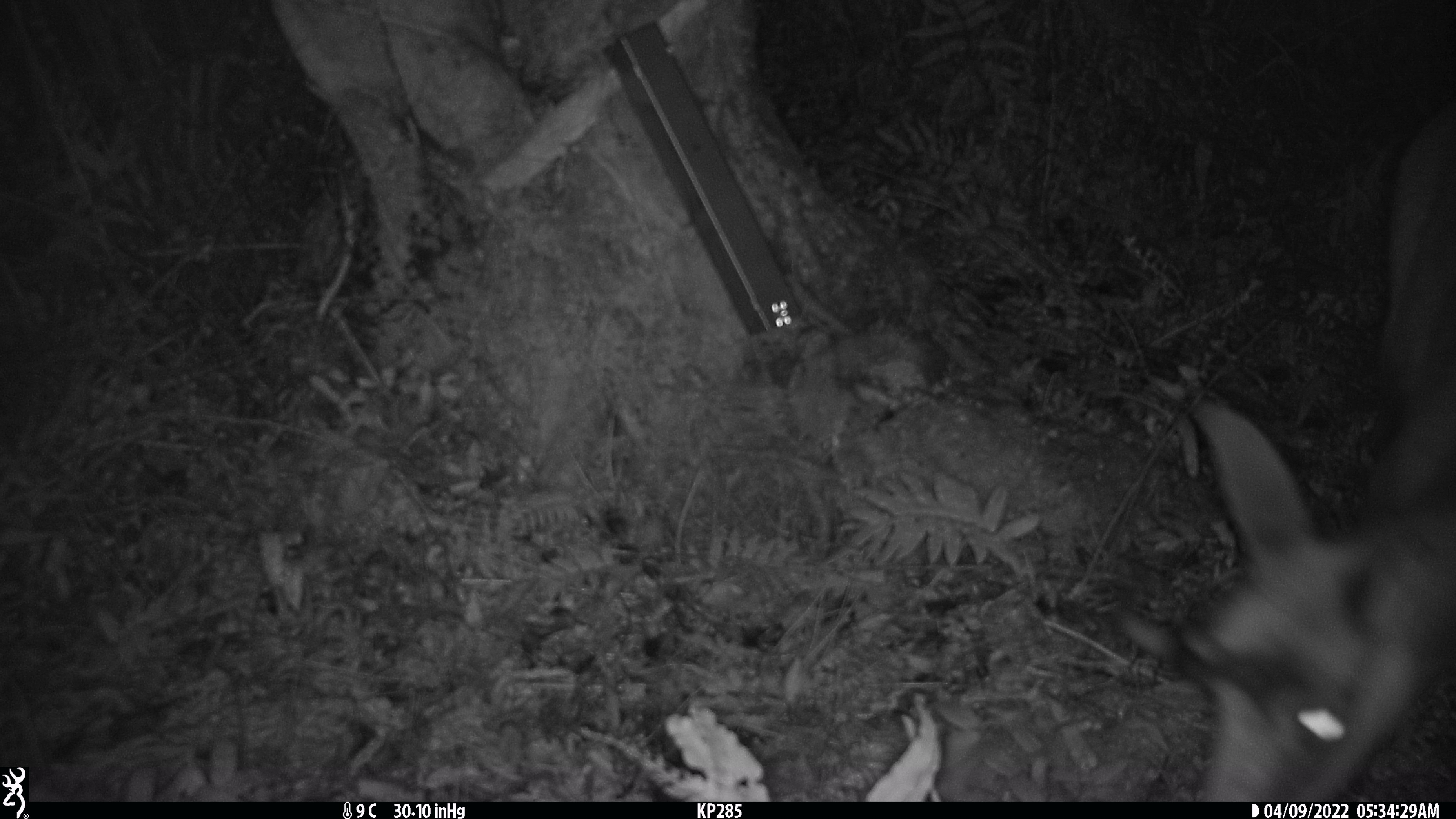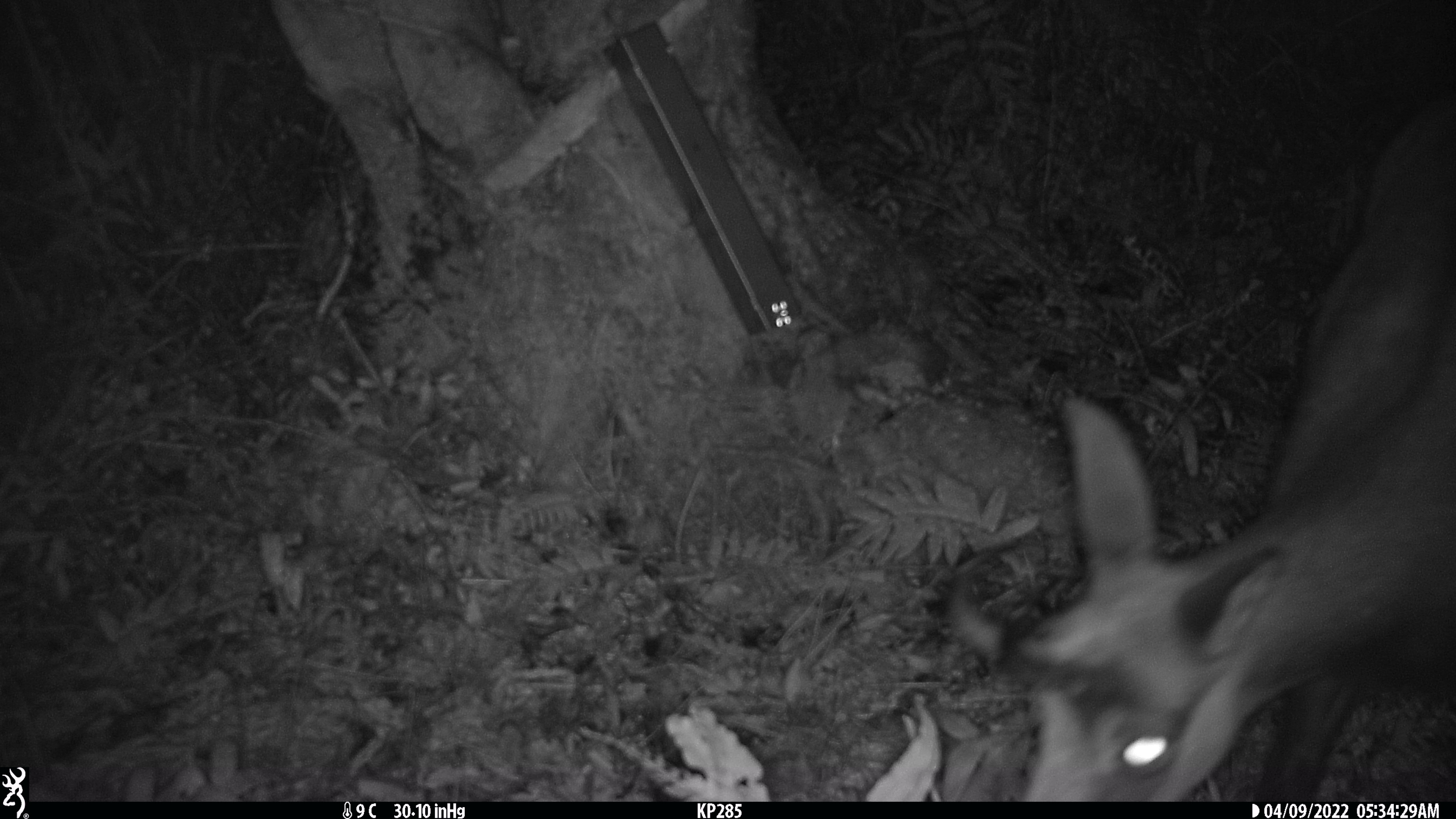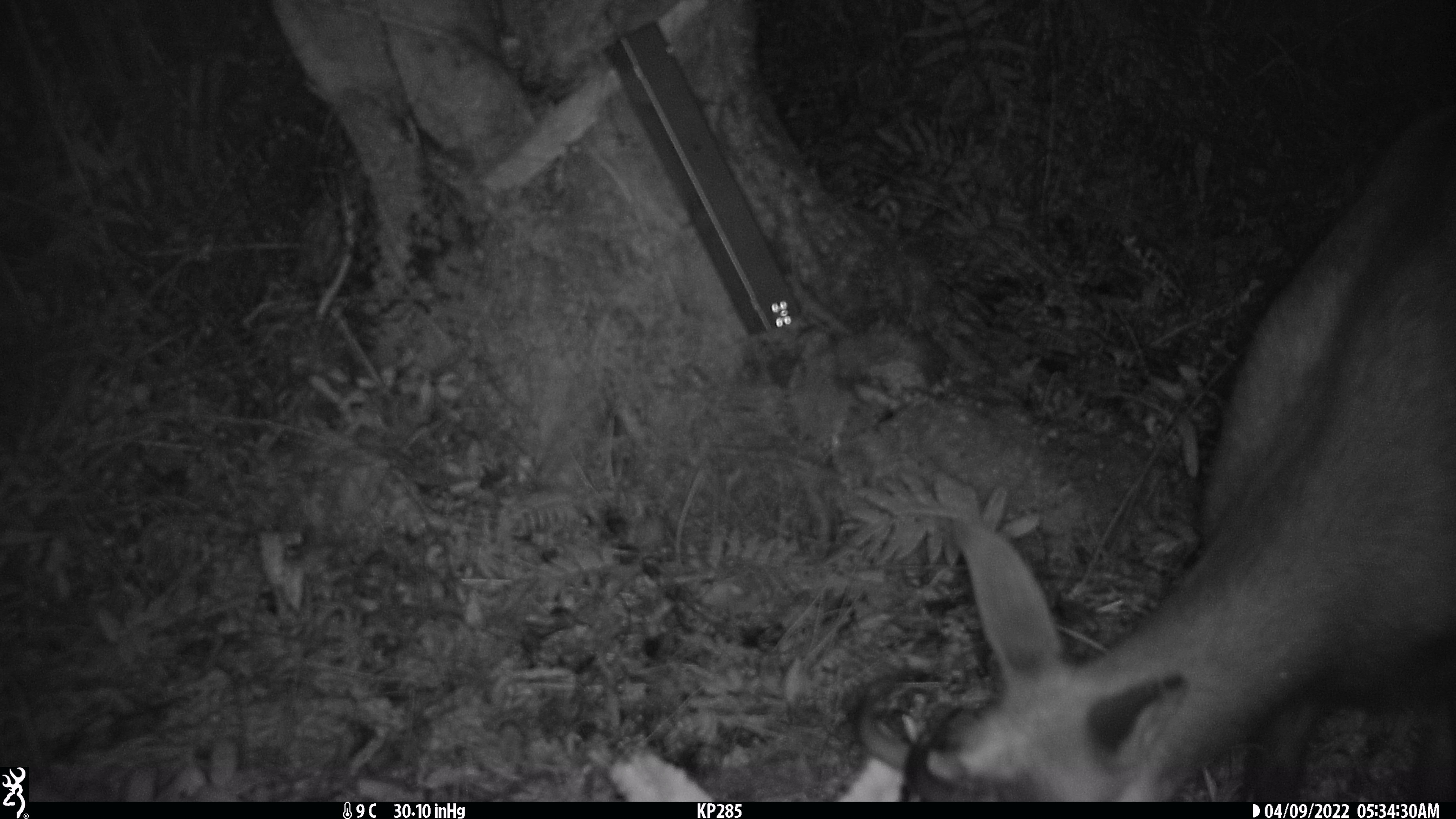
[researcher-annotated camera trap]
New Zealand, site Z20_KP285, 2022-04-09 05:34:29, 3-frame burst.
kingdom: Animalia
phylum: Chordata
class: Mammalia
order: Artiodactyla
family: Bovidae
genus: Rupicapra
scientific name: Rupicapra rupicapra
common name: alpine chamois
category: chamois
Chamois (alpine chamois) (Rupicapra rupicapra).